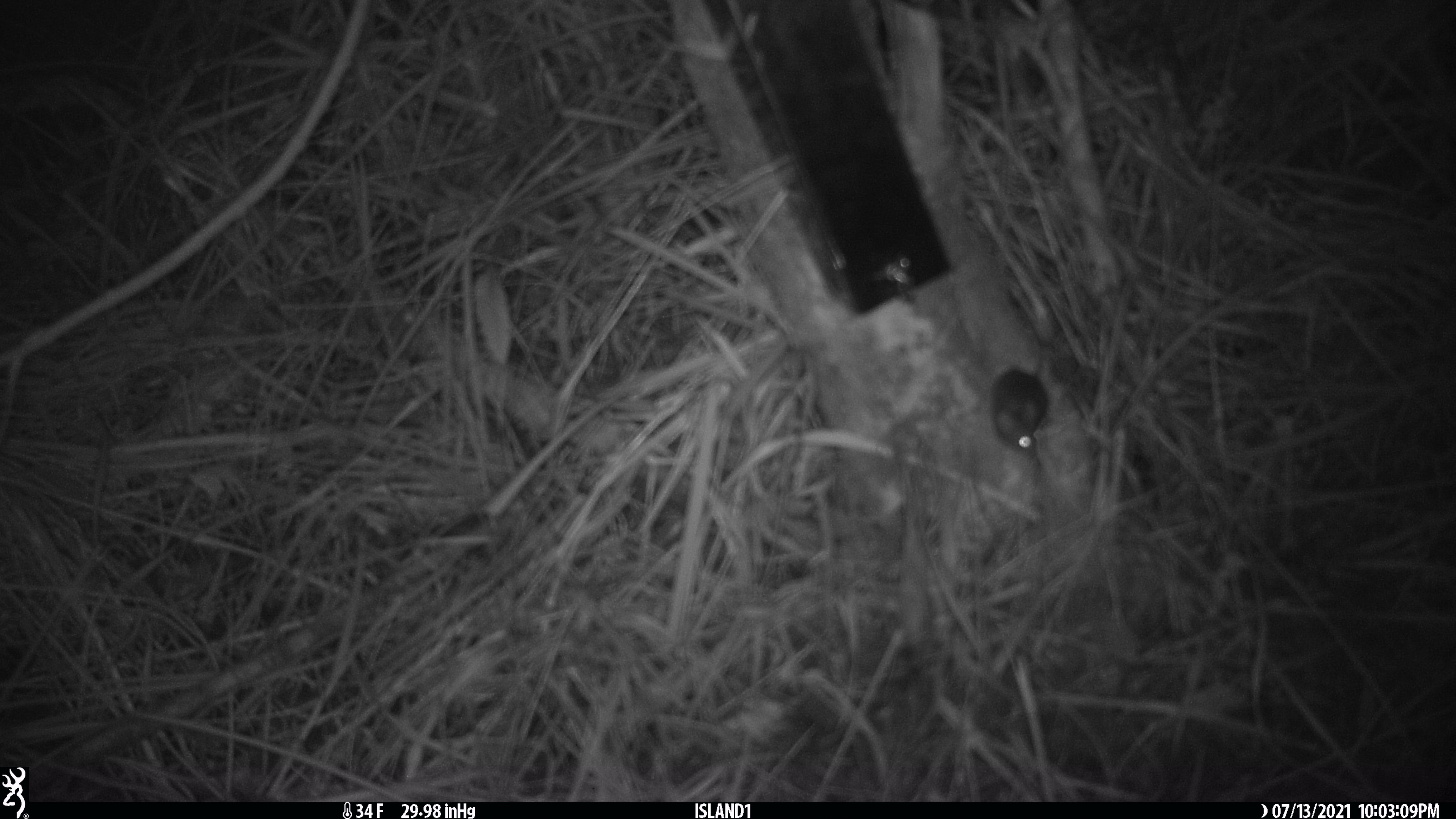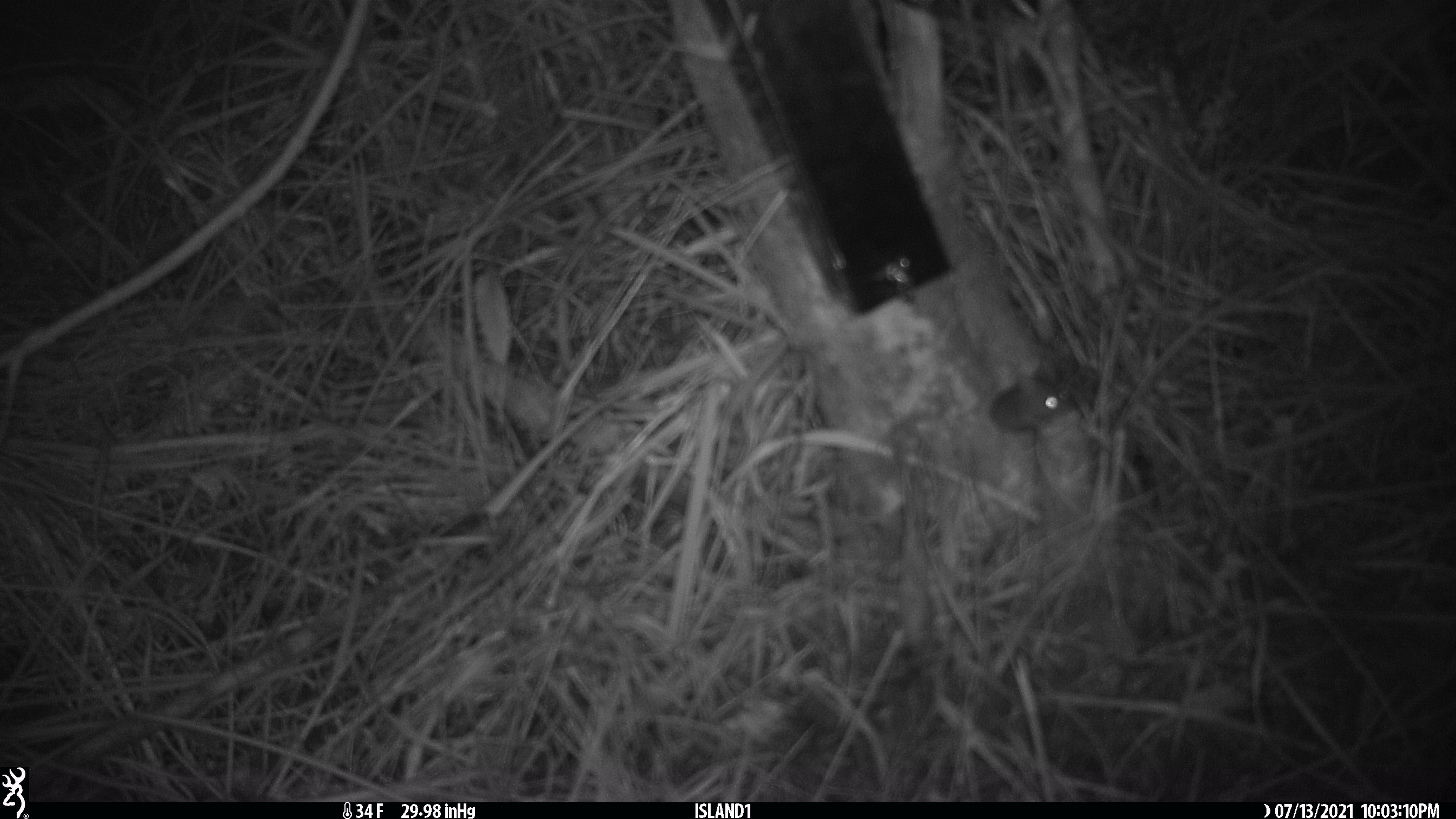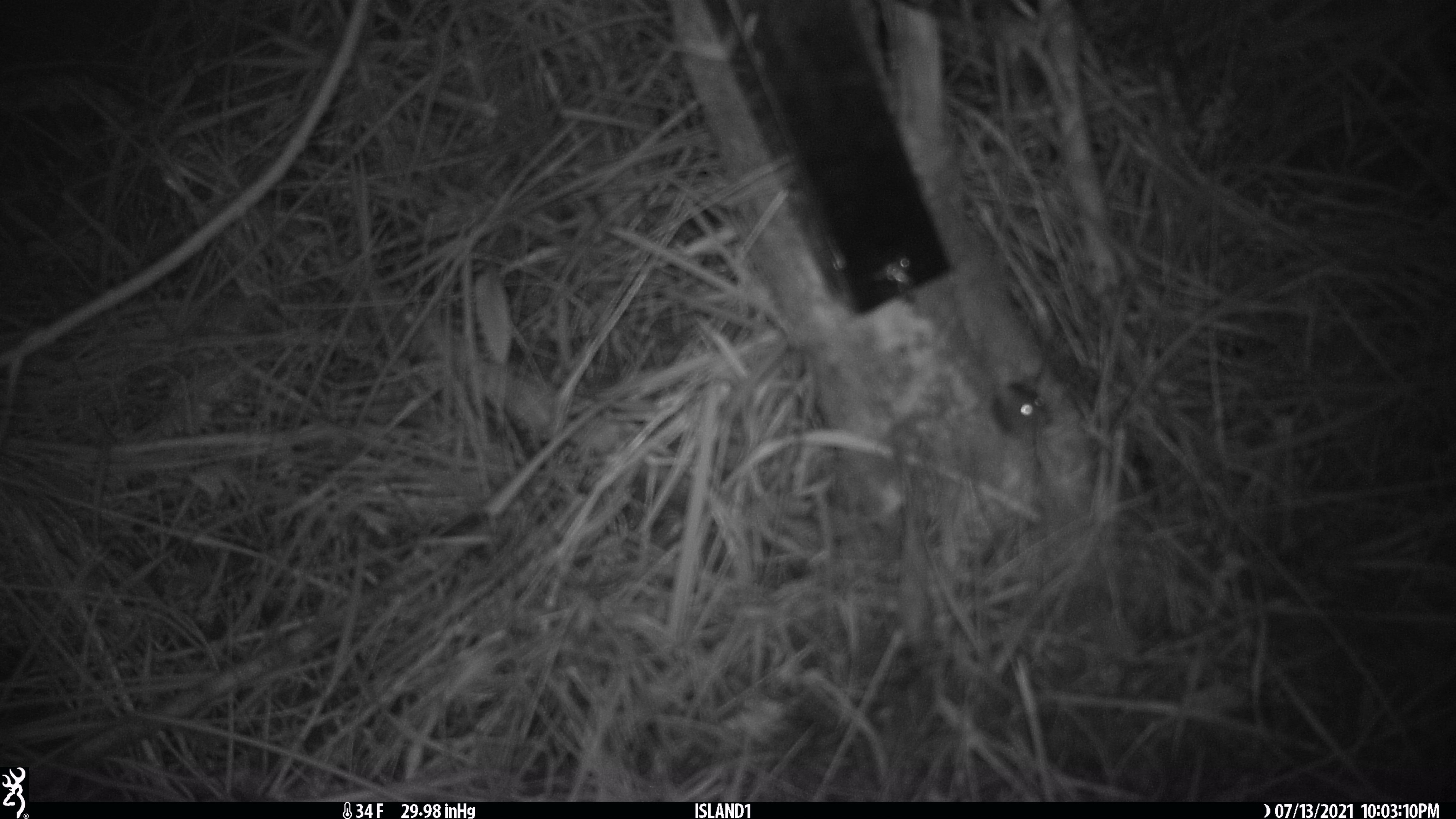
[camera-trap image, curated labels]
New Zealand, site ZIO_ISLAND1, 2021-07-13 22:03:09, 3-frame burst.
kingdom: Animalia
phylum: Chordata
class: Mammalia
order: Rodentia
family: Muridae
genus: Mus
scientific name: Mus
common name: mouse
Mouse (Mus).